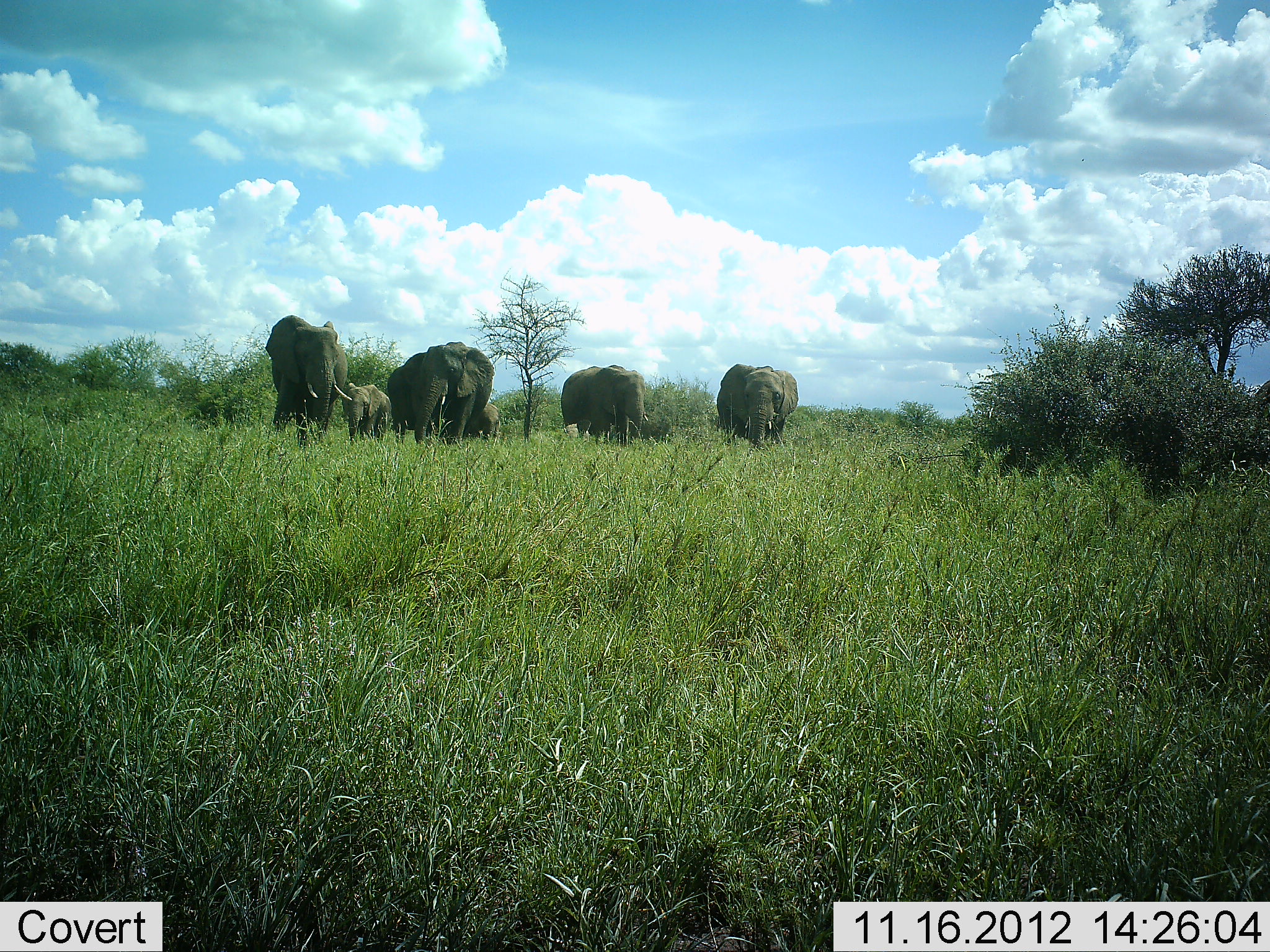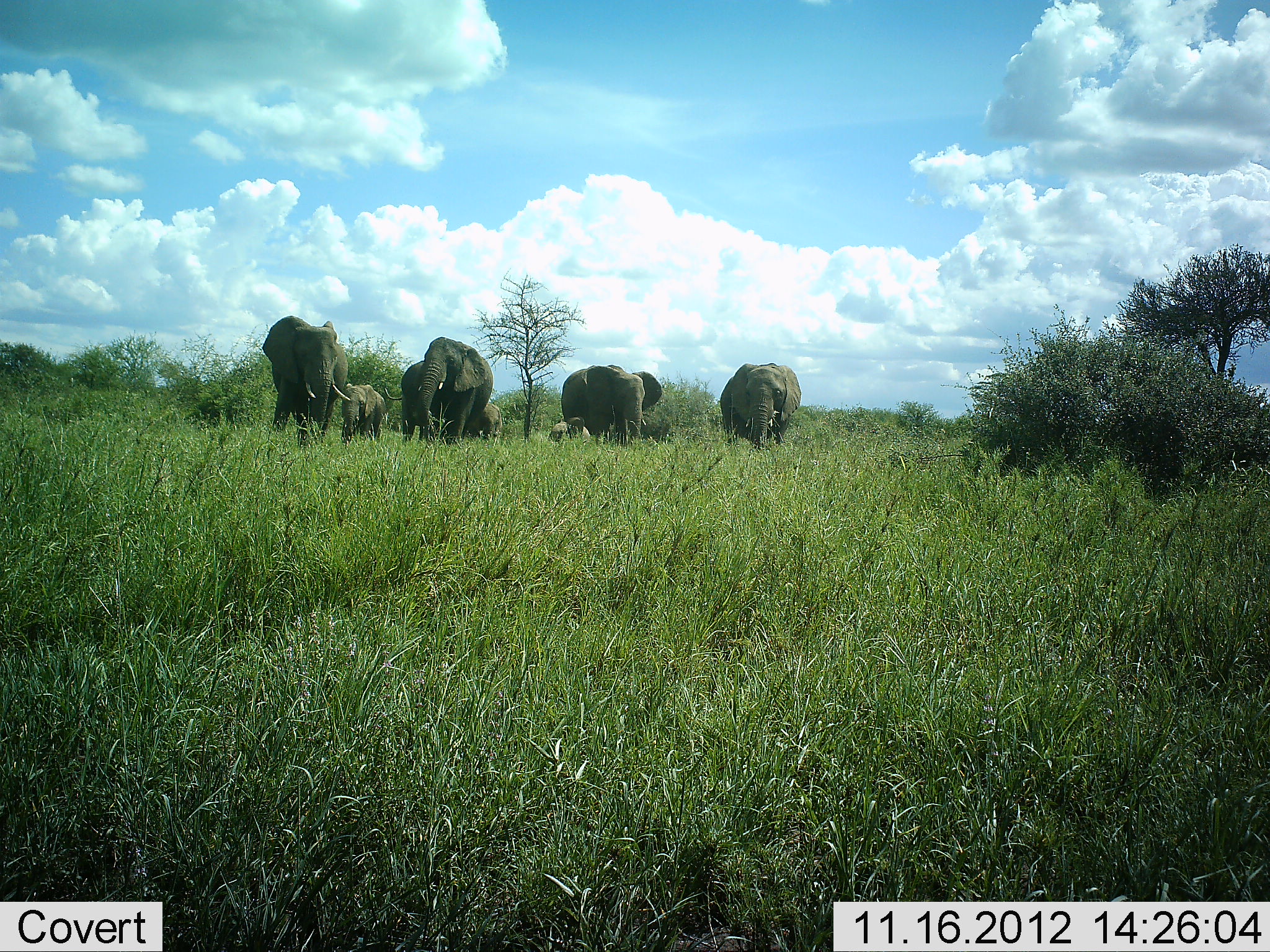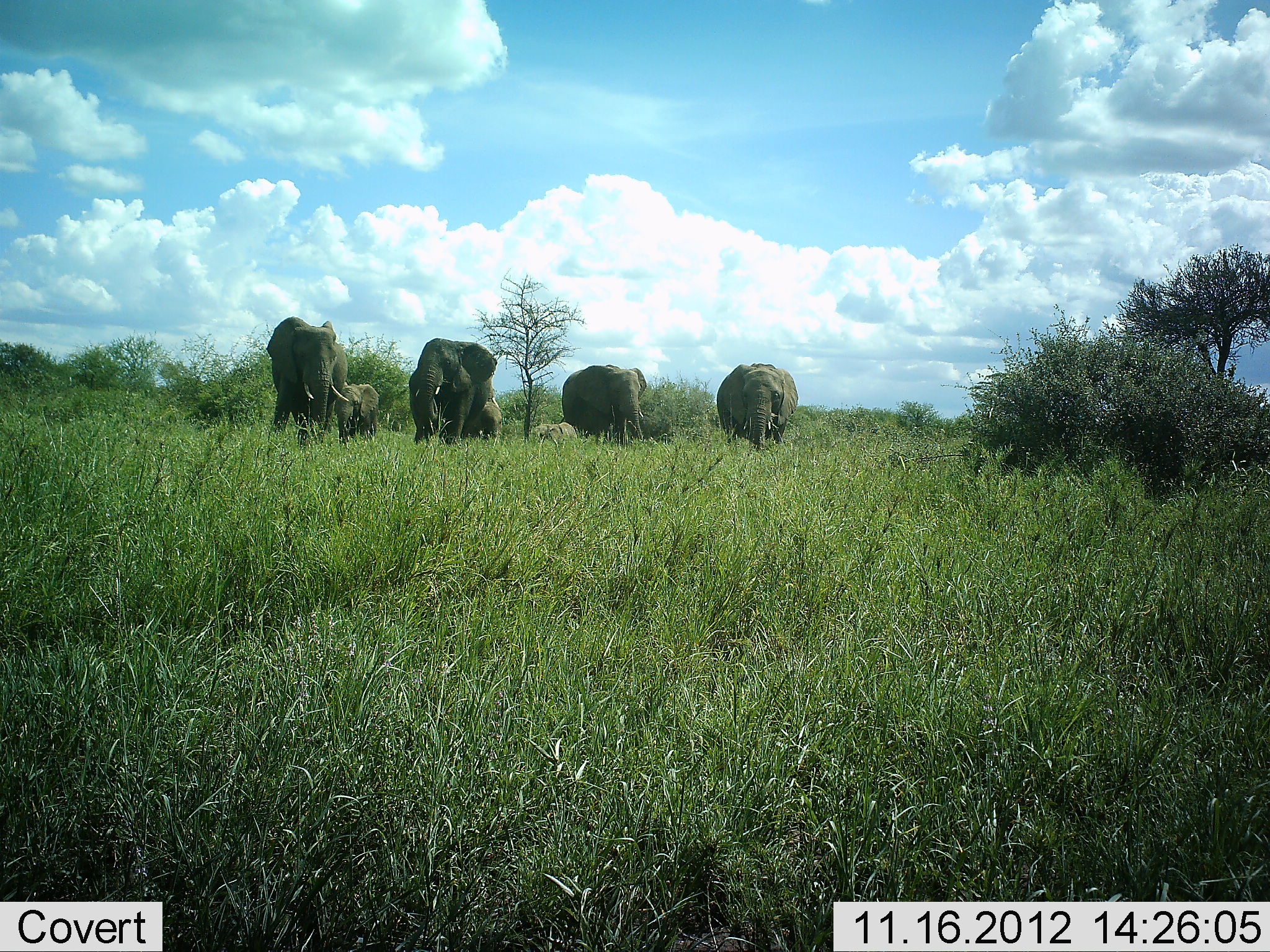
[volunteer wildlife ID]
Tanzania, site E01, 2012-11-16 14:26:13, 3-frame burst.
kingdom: Animalia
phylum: Chordata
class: Mammalia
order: Proboscidea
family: Elephantidae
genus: Loxodonta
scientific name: Loxodonta africana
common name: african bush elephant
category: elephant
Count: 8.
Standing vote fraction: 70%.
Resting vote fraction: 10%.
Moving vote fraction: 80%.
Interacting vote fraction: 0%.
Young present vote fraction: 80%.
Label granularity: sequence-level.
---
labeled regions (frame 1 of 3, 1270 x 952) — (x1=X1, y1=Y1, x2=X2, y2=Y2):
animal: (x1=264, y1=316, x2=353, y2=448); (x1=414, y1=342, x2=494, y2=444); (x1=559, y1=364, x2=648, y2=448); (x1=717, y1=362, x2=800, y2=447); (x1=386, y1=352, x2=441, y2=443); (x1=341, y1=382, x2=393, y2=443); (x1=463, y1=401, x2=500, y2=440); (x1=561, y1=424, x2=591, y2=442)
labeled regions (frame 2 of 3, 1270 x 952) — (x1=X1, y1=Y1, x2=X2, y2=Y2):
animal: (x1=261, y1=317, x2=351, y2=449); (x1=416, y1=337, x2=494, y2=444); (x1=559, y1=364, x2=648, y2=448); (x1=720, y1=362, x2=802, y2=447); (x1=385, y1=361, x2=432, y2=443); (x1=341, y1=382, x2=385, y2=444); (x1=549, y1=418, x2=591, y2=442); (x1=474, y1=402, x2=500, y2=440)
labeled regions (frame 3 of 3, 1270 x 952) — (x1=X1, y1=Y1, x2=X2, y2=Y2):
animal: (x1=267, y1=317, x2=351, y2=449); (x1=416, y1=337, x2=494, y2=444); (x1=559, y1=364, x2=648, y2=448); (x1=717, y1=362, x2=799, y2=447); (x1=336, y1=383, x2=380, y2=445); (x1=410, y1=366, x2=441, y2=443); (x1=474, y1=402, x2=502, y2=440); (x1=533, y1=422, x2=577, y2=446)